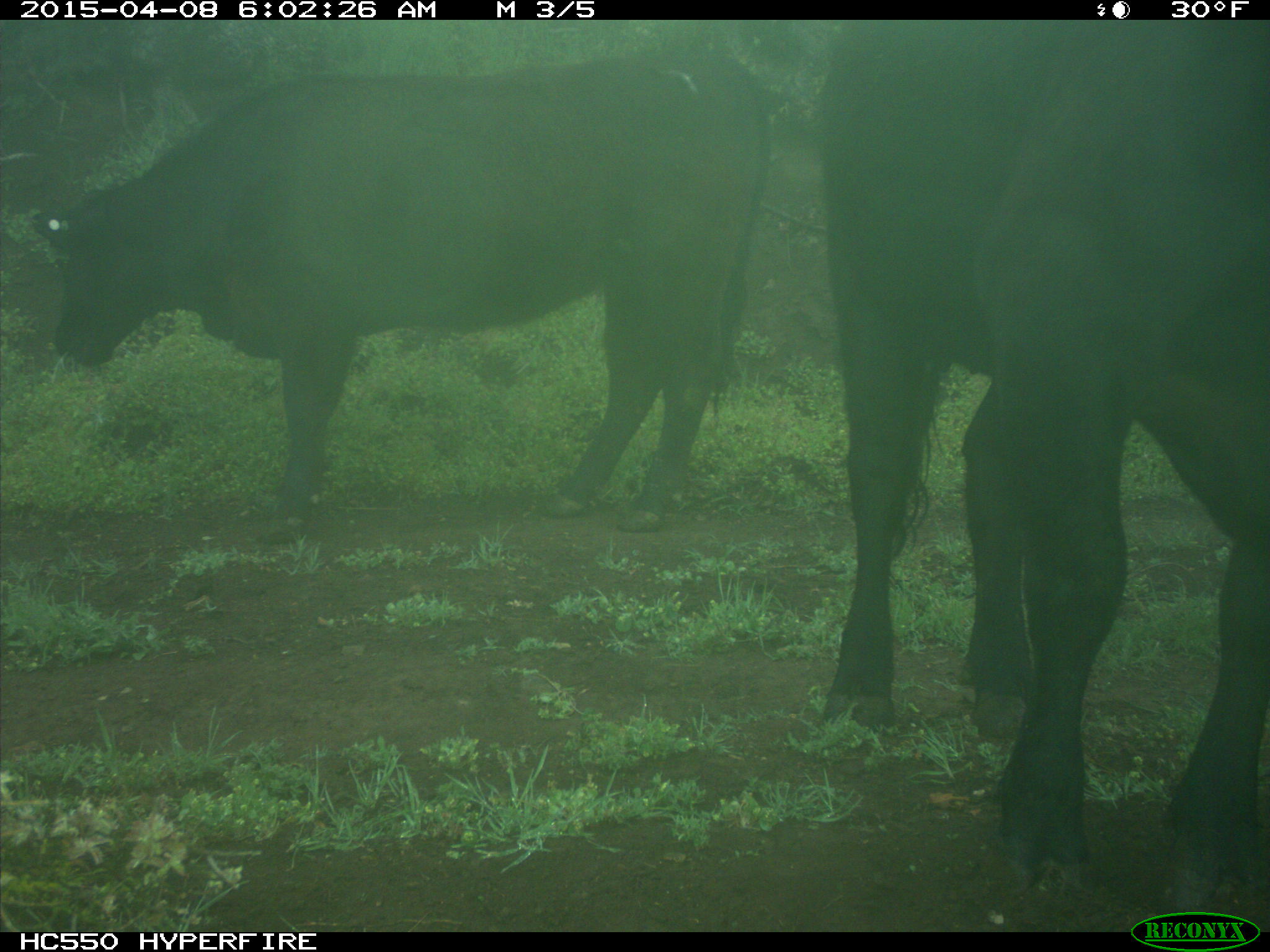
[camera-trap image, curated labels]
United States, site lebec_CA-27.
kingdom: Animalia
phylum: Chordata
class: Mammalia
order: Artiodactyla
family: Bovidae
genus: Bos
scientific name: Bos taurus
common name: domestic cow